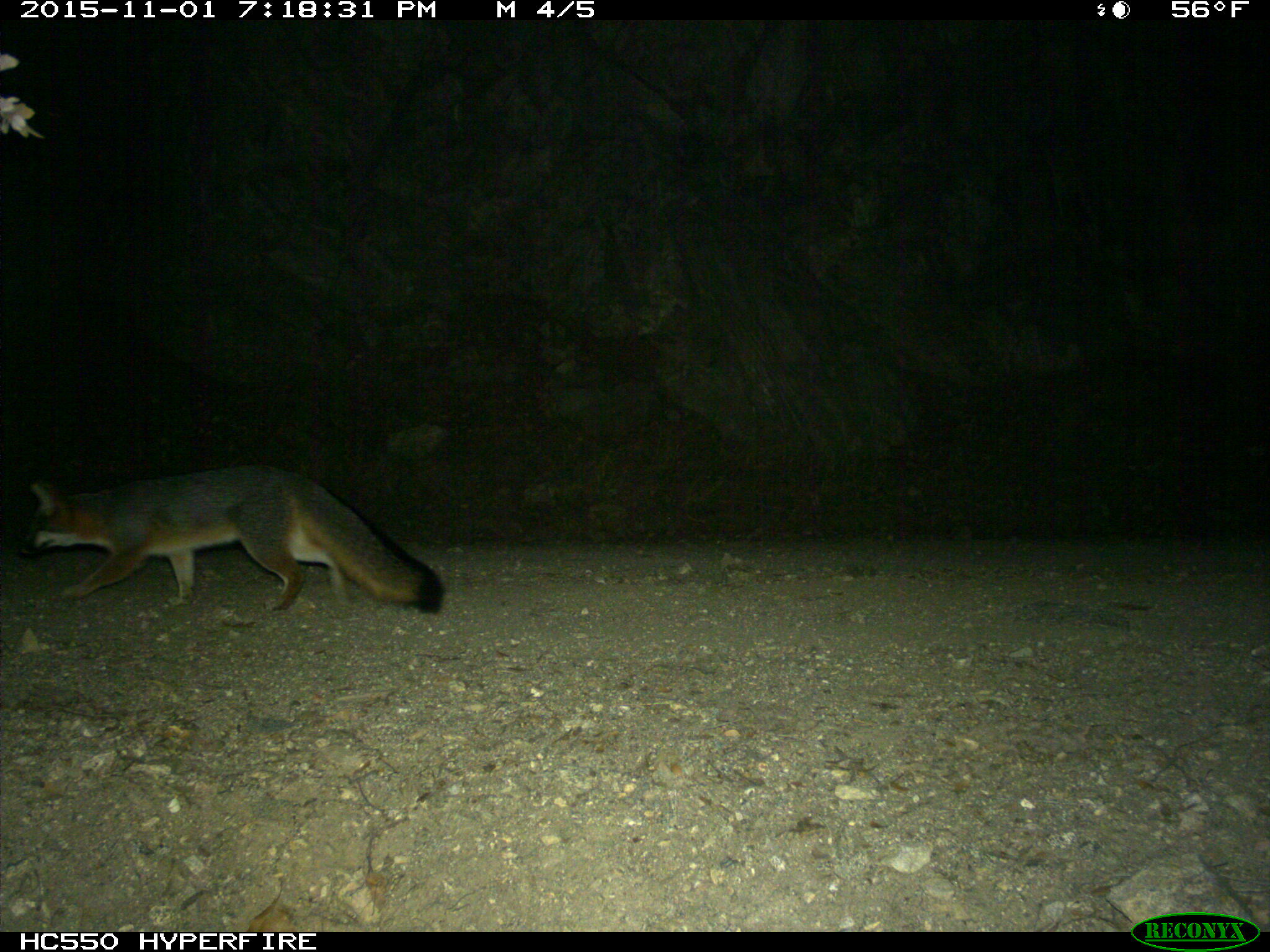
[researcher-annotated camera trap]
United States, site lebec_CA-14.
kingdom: Animalia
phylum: Chordata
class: Mammalia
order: Carnivora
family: Canidae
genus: Urocyon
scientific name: Urocyon cinereoargenteus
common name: gray fox